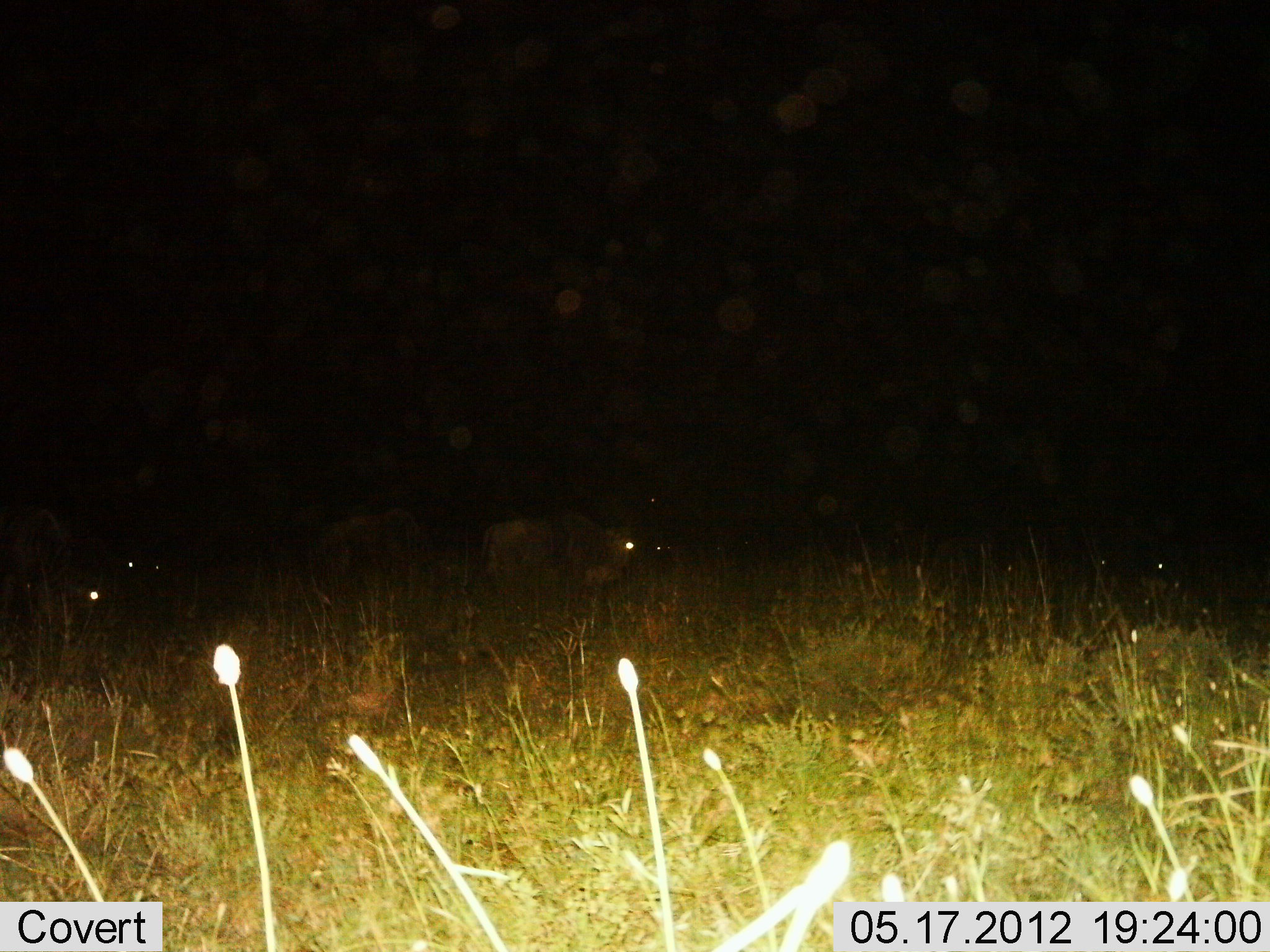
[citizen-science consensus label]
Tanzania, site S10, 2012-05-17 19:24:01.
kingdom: Animalia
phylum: Chordata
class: Mammalia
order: Artiodactyla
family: Bovidae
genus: Connochaetes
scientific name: Connochaetes taurinus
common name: blue wildebeest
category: wildebeest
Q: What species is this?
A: Wildebeest (blue wildebeest) (Connochaetes taurinus).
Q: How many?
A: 5.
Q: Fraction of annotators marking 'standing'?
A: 90%.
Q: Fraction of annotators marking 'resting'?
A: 10%.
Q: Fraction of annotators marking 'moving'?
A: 0%.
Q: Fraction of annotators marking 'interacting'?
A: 0%.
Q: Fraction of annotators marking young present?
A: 0%.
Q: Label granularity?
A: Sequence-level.